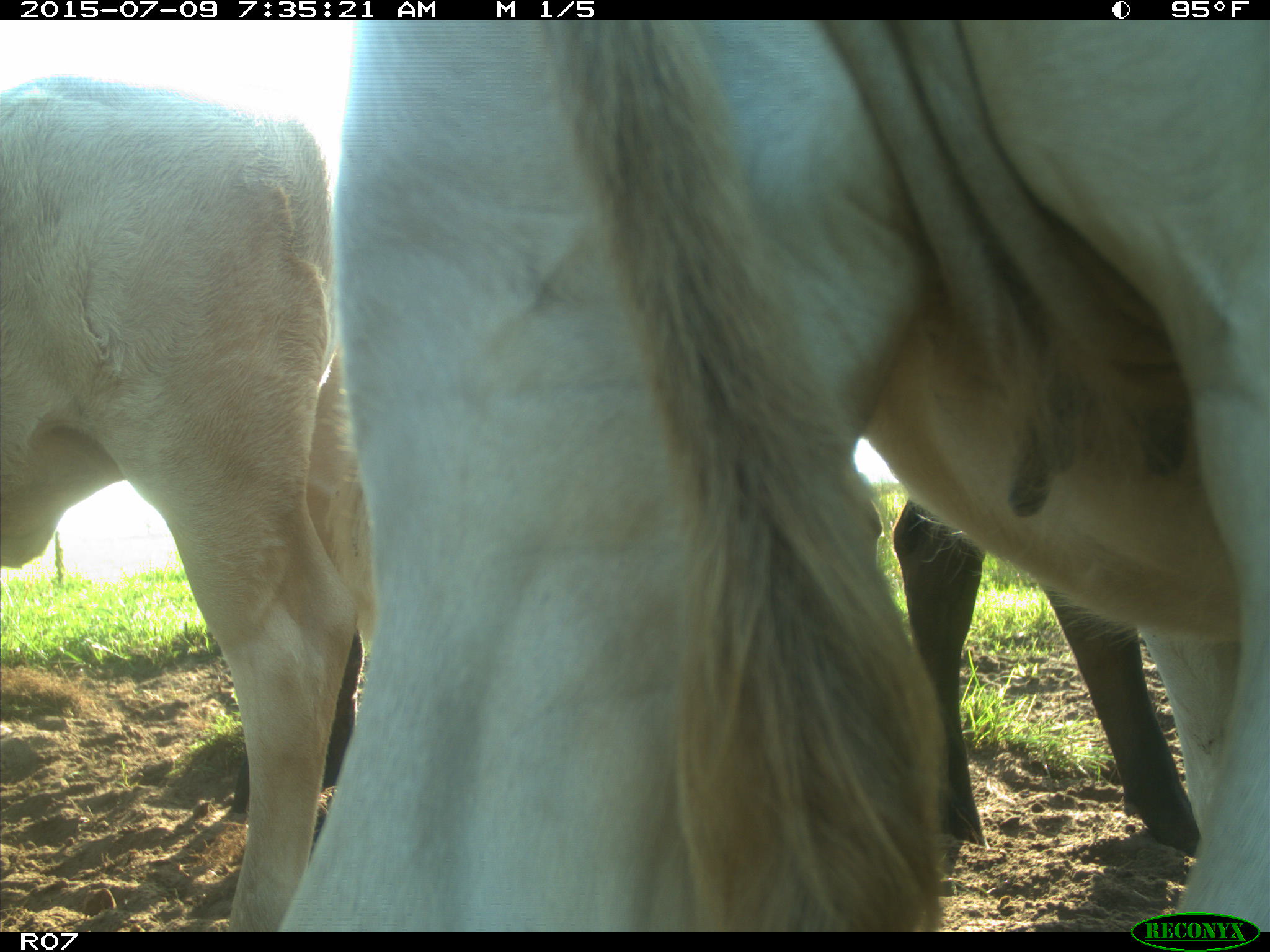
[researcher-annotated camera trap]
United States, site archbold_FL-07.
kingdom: Animalia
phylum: Chordata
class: Mammalia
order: Artiodactyla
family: Bovidae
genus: Bos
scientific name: Bos taurus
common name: domestic cow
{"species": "Bos taurus (domestic cow)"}